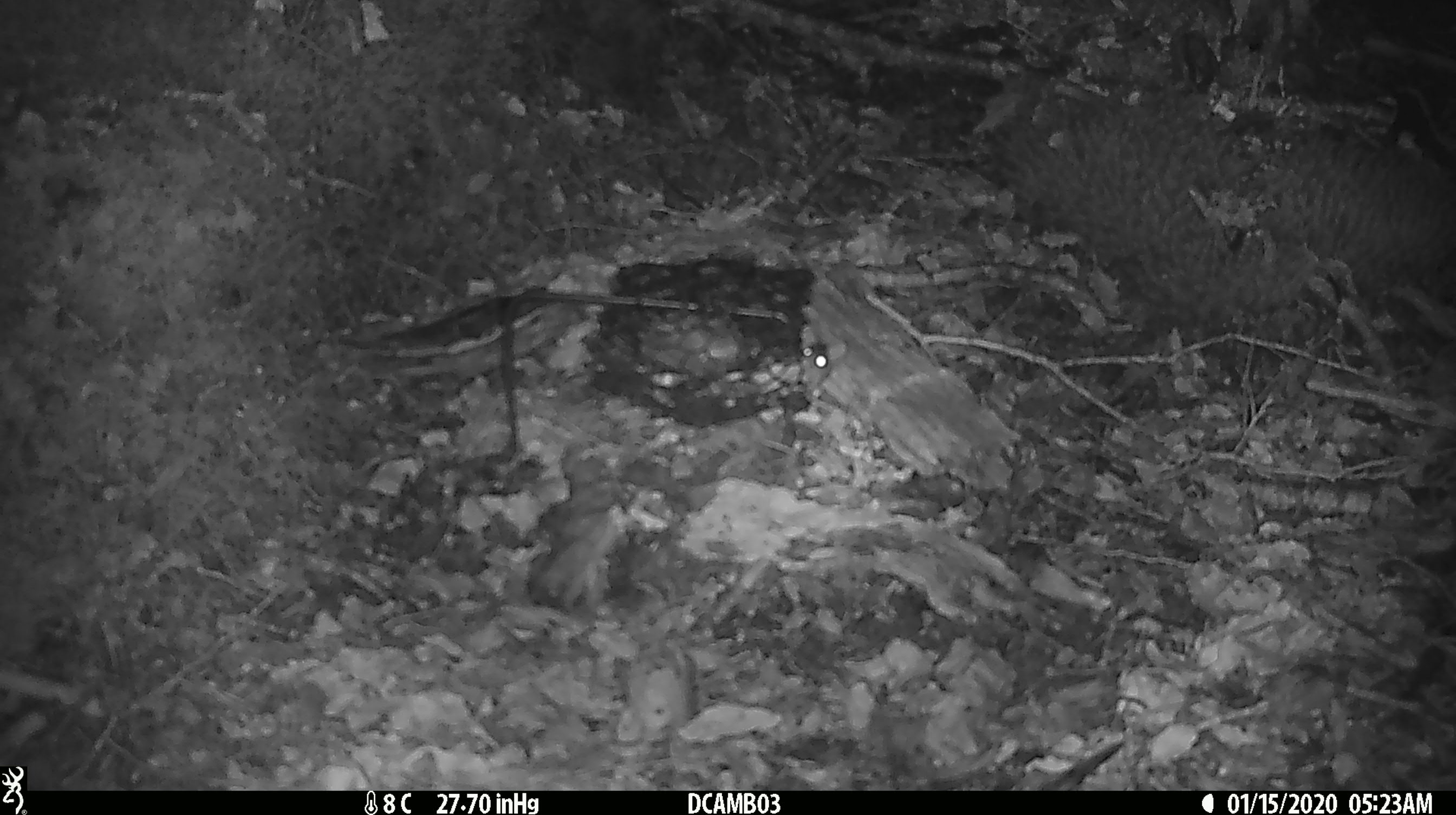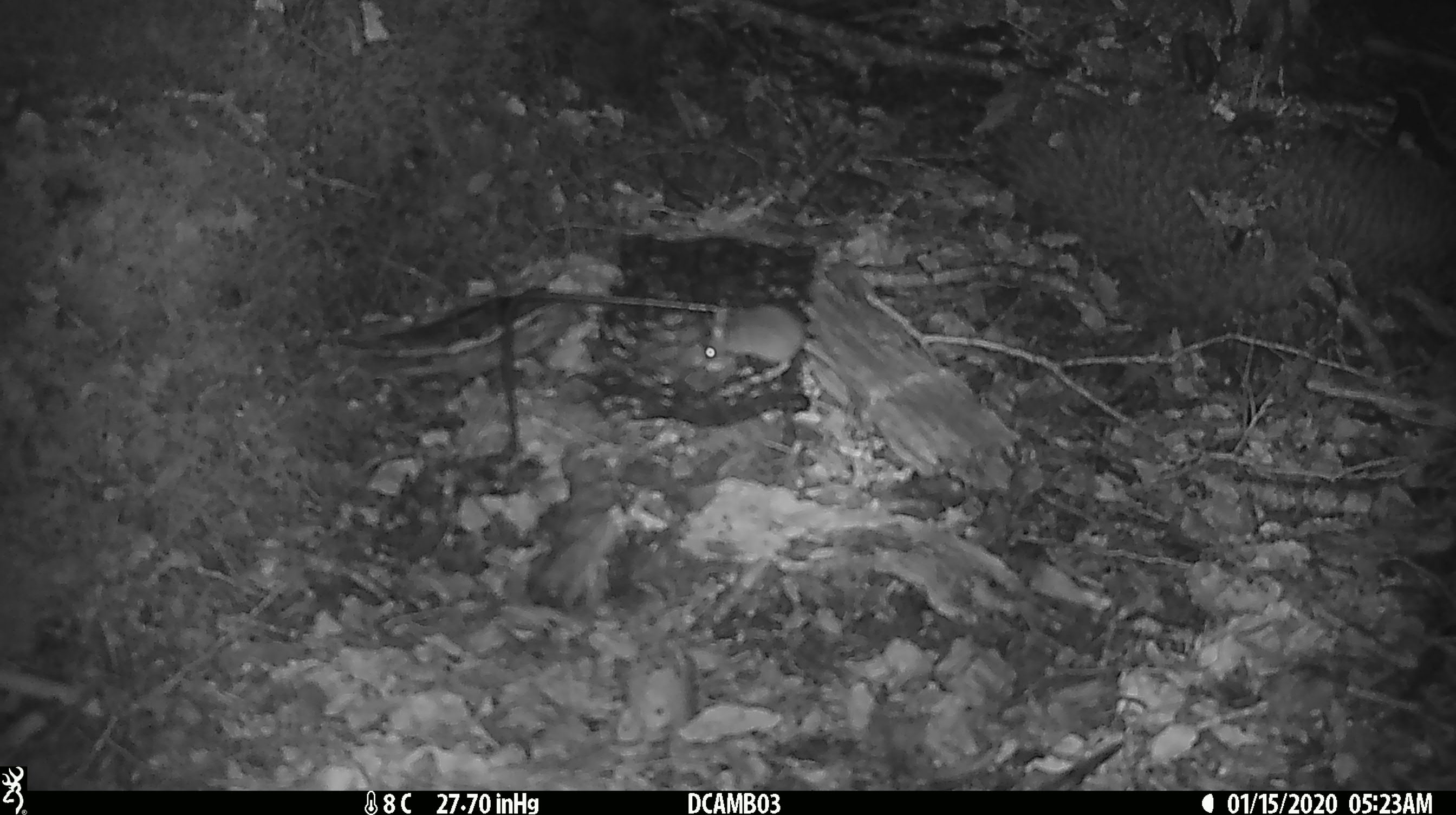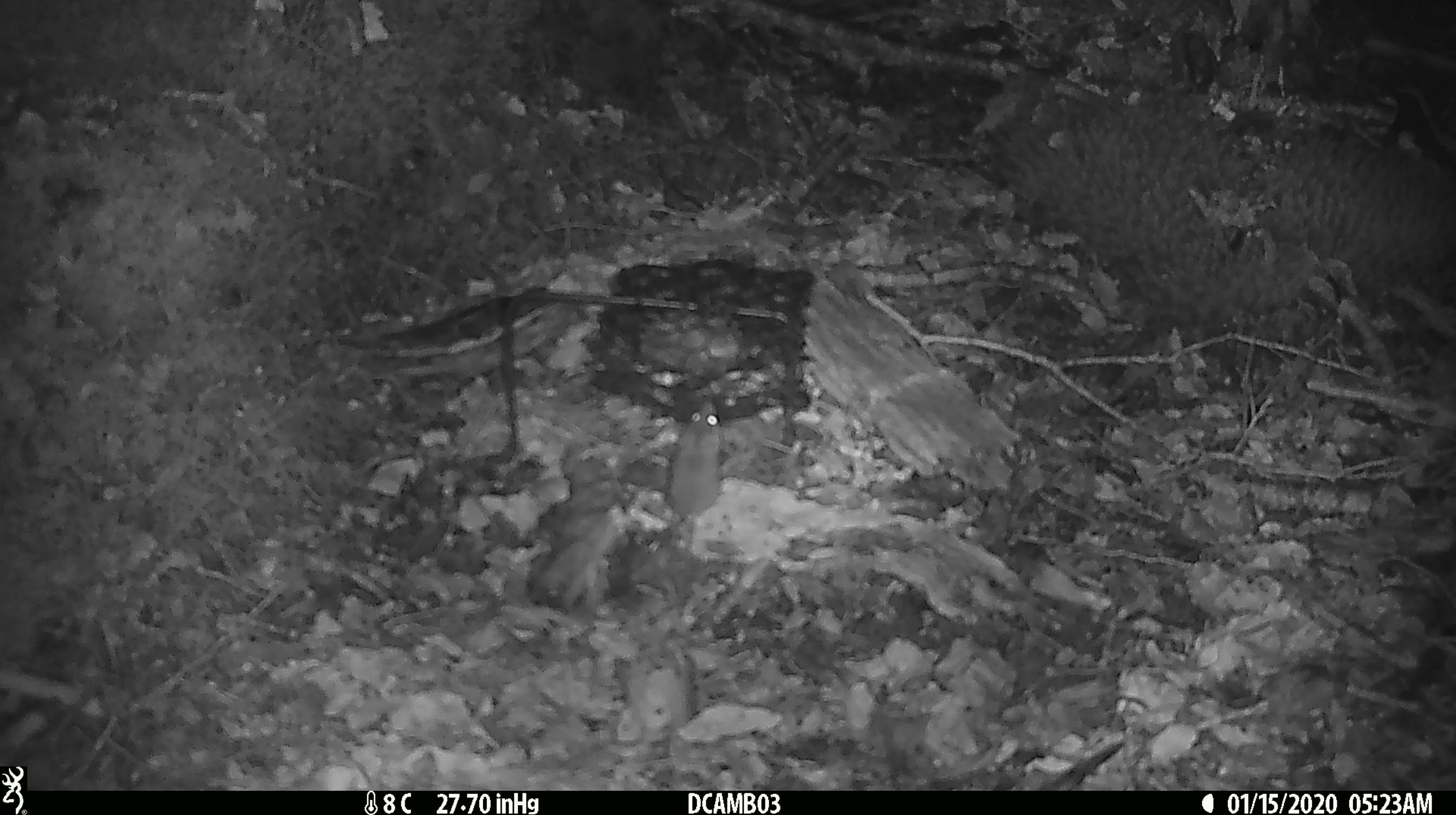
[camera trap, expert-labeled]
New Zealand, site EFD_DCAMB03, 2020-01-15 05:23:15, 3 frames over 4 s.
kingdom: Animalia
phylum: Chordata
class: Mammalia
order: Rodentia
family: Muridae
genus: Mus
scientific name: Mus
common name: mouse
Mouse (Mus).